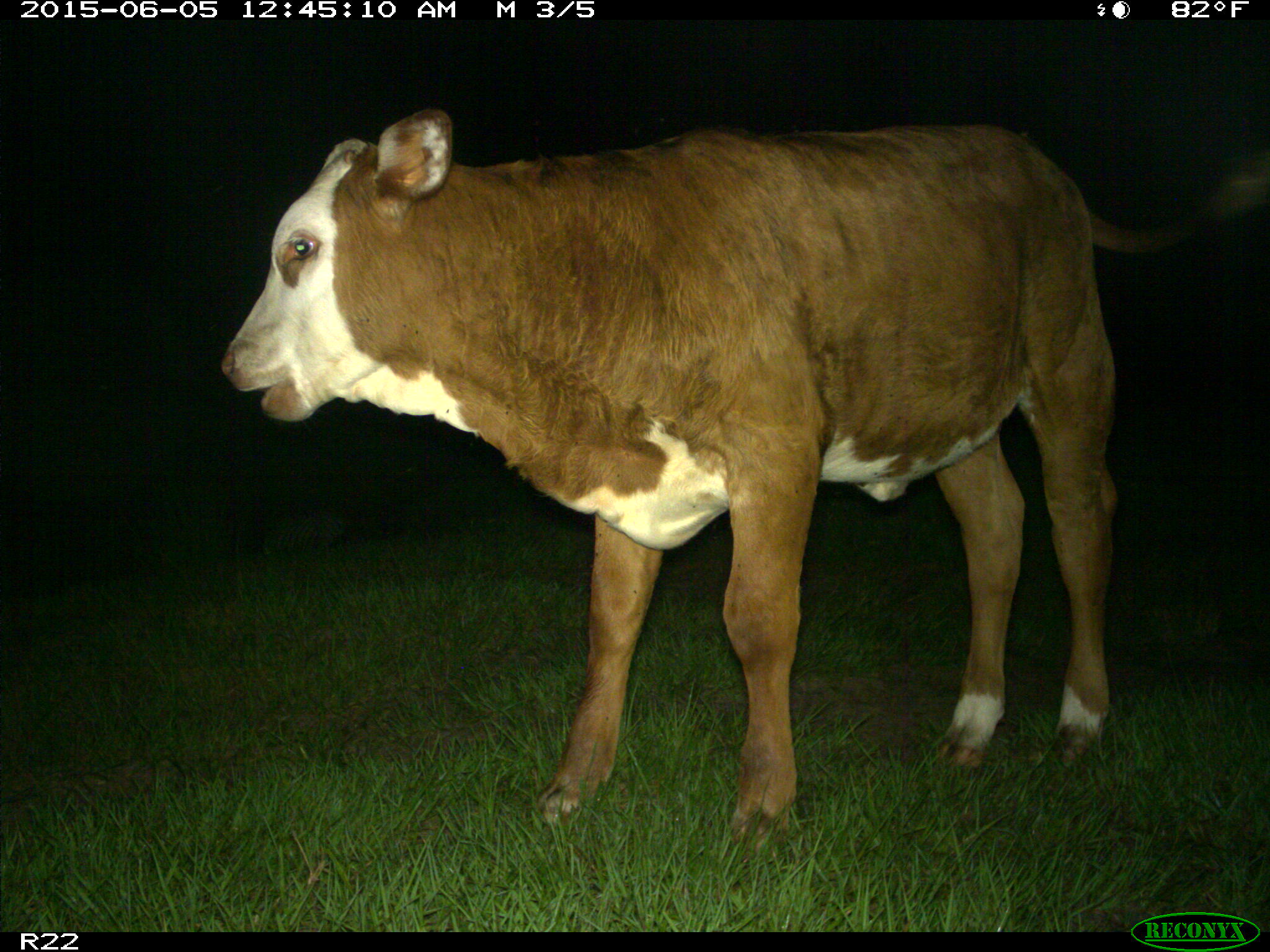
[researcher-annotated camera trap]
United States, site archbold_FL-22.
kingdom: Animalia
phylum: Chordata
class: Mammalia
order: Artiodactyla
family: Bovidae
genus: Bos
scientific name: Bos taurus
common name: domestic cow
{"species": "Bos taurus (domestic cow)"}